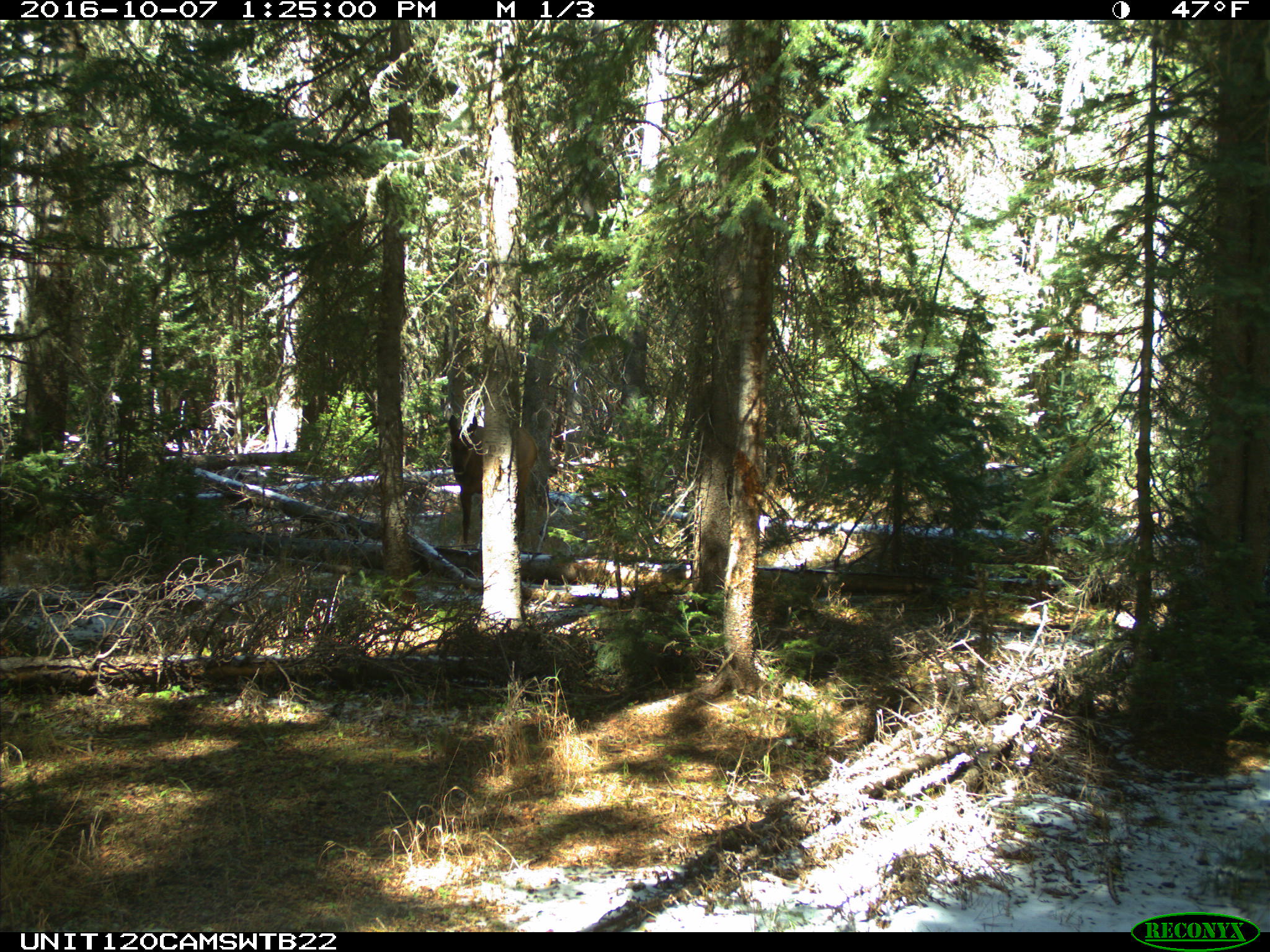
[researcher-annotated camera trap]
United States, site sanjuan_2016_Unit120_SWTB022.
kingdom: Animalia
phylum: Chordata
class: Mammalia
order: Artiodactyla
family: Cervidae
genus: Cervus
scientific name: Cervus elaphus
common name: red deer